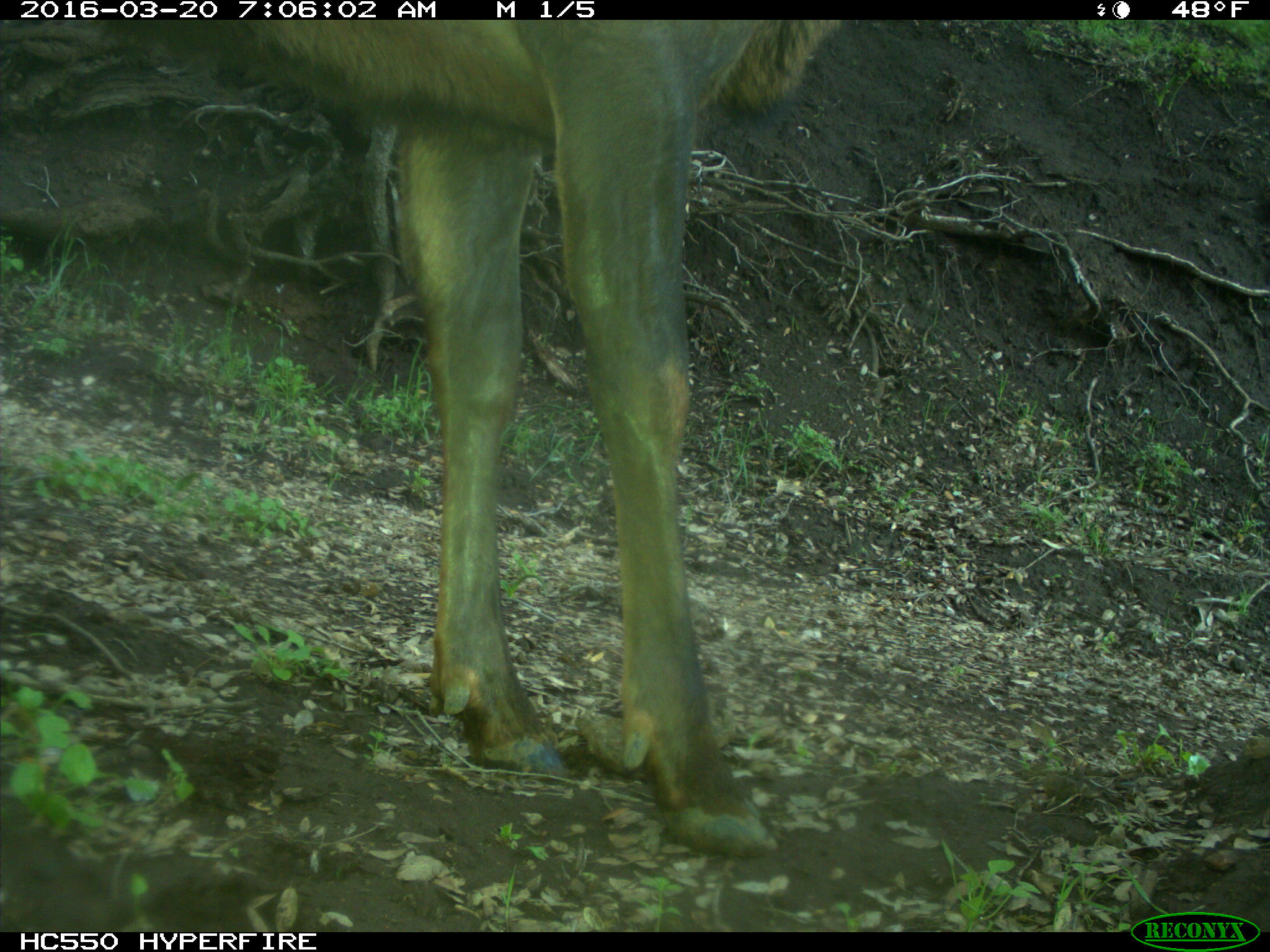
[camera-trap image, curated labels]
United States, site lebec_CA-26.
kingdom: Animalia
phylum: Chordata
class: Mammalia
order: Artiodactyla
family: Cervidae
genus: Cervus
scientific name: Cervus canadensis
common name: elk